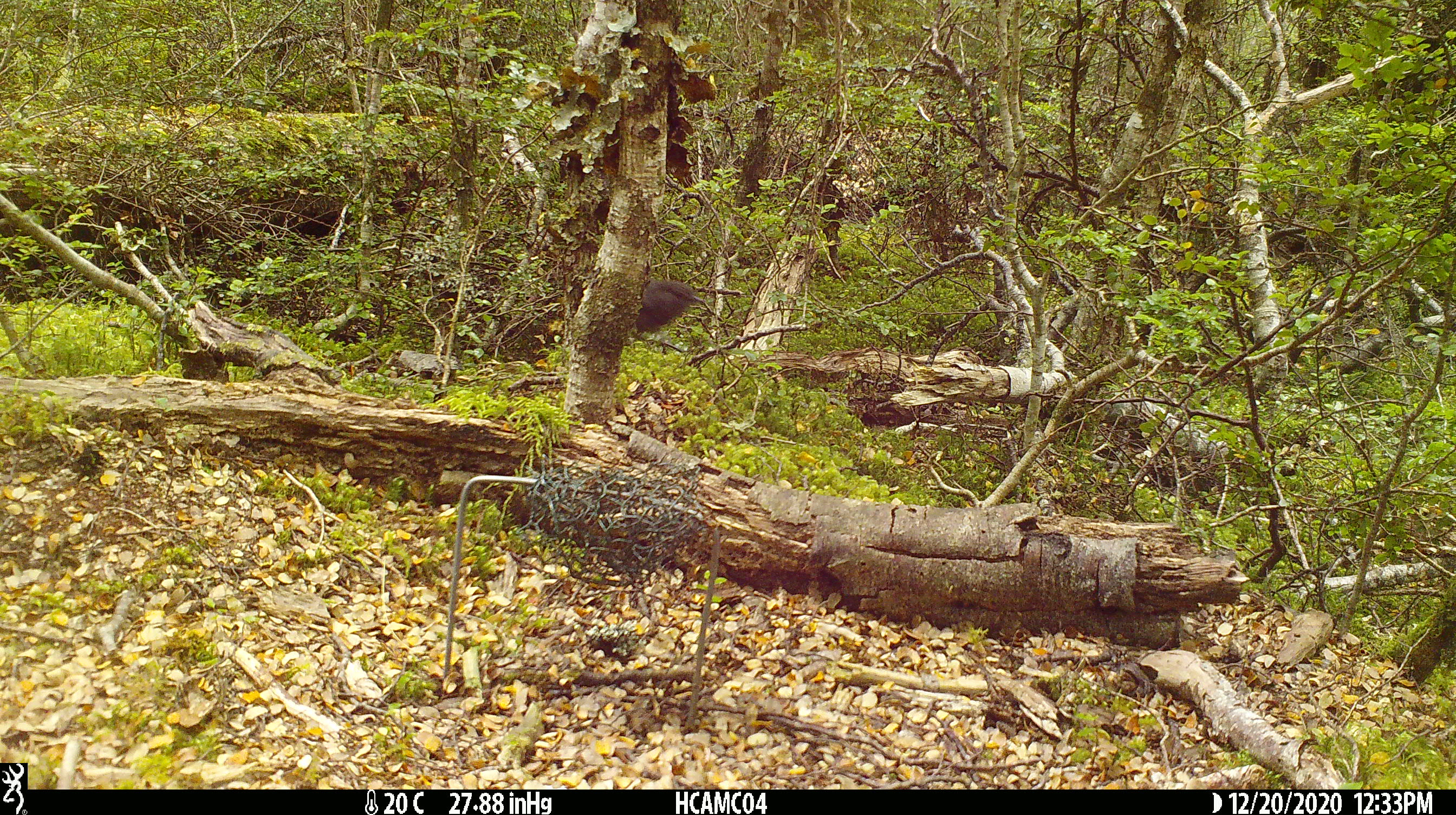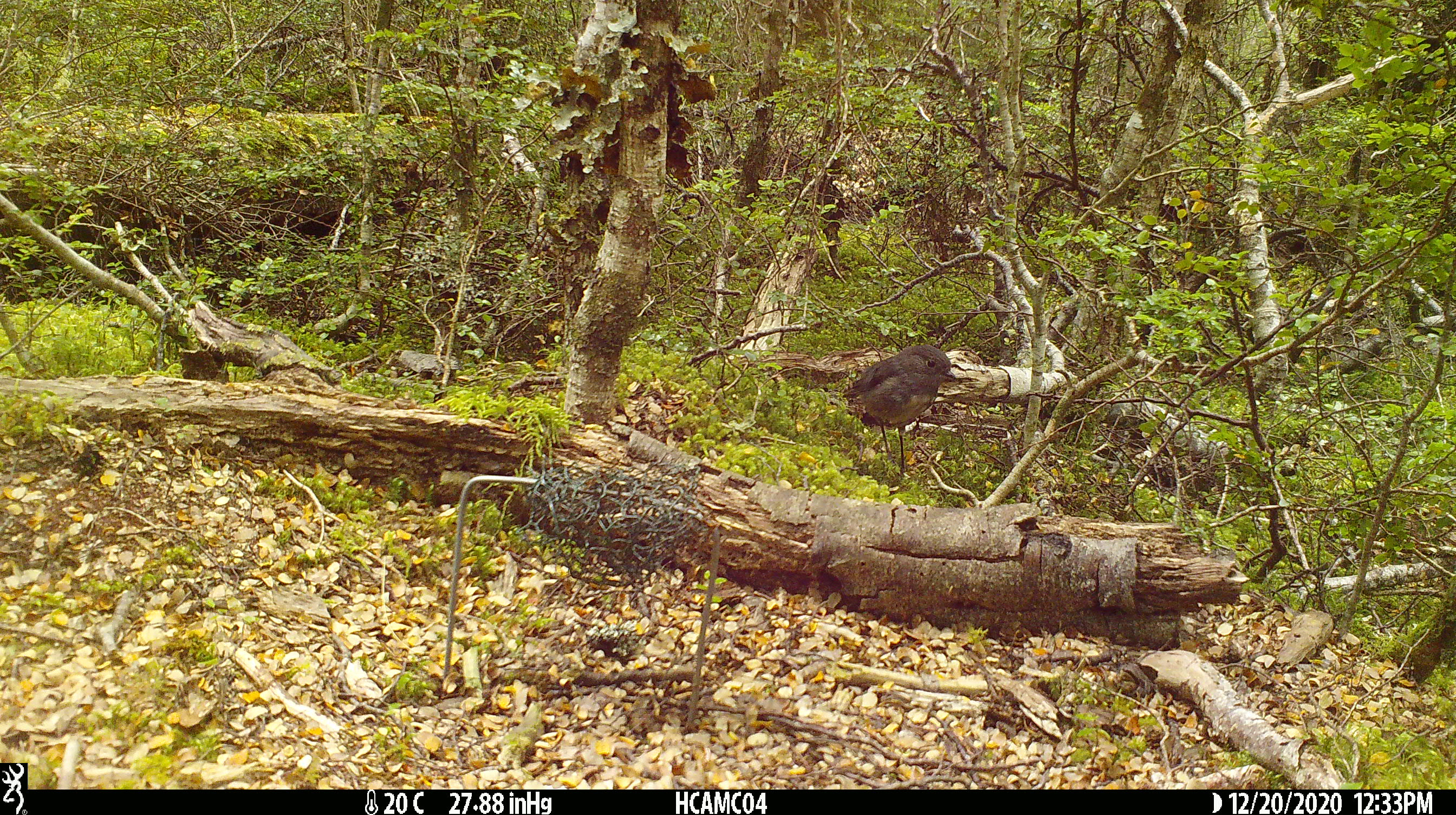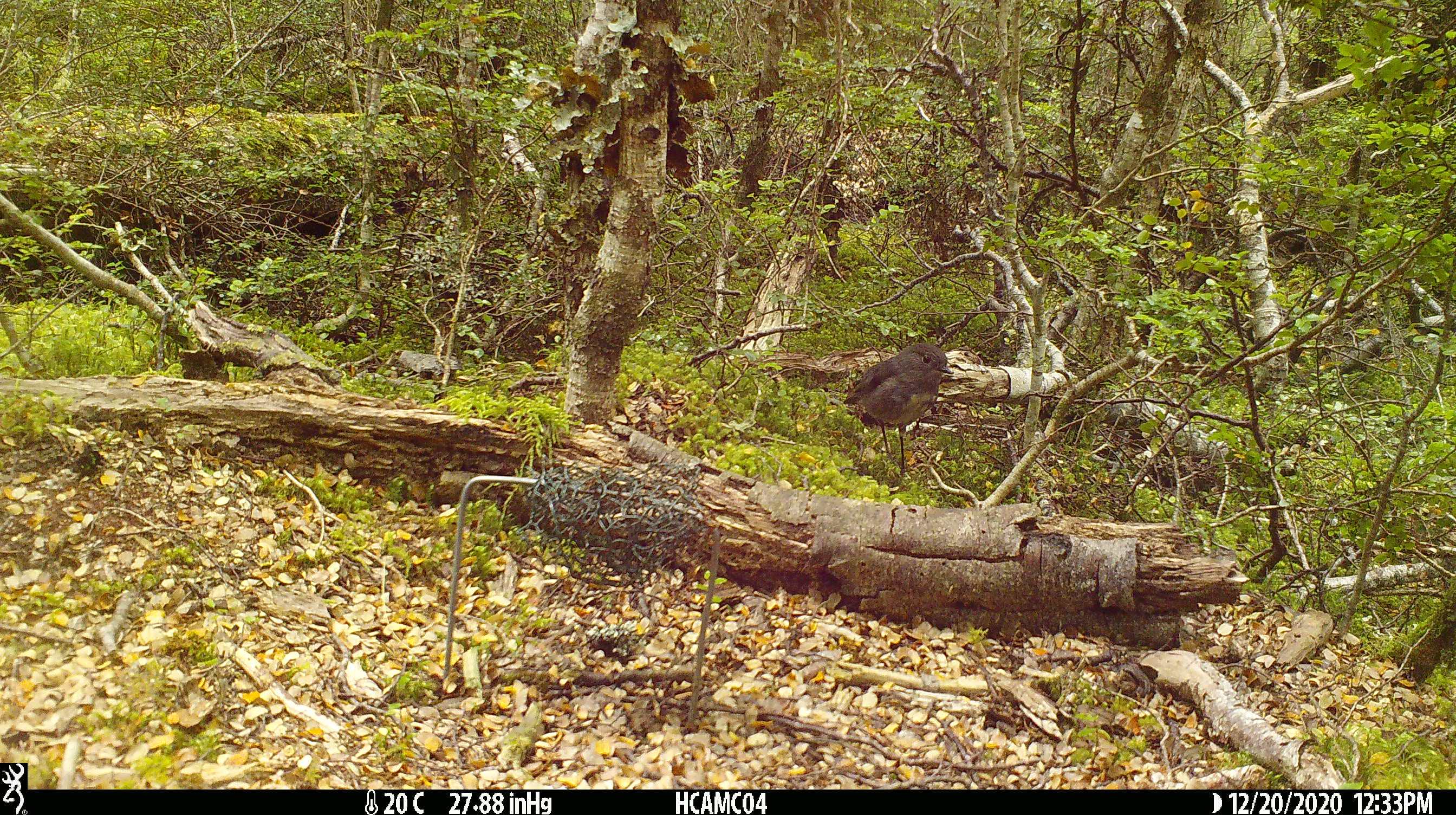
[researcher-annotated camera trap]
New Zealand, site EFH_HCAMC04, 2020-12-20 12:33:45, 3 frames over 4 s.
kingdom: Animalia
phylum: Chordata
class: Aves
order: Passeriformes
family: Petroicidae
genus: Petroica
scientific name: Petroica australis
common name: new zealand robin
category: robin